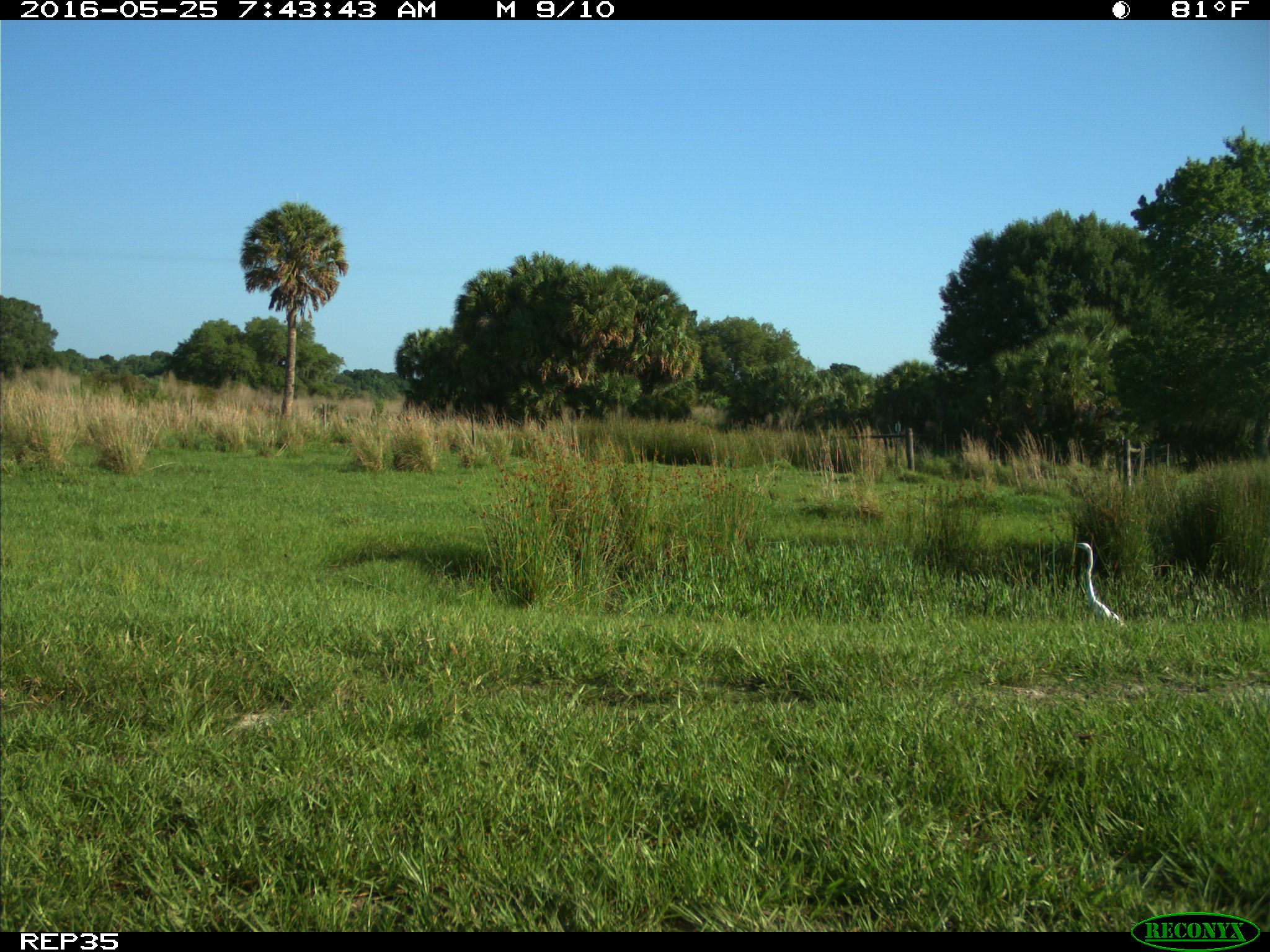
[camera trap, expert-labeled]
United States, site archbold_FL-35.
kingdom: Animalia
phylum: Chordata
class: Mammalia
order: Artiodactyla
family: Bovidae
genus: Bos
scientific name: Bos taurus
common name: domestic cow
Bos taurus (domestic cow).